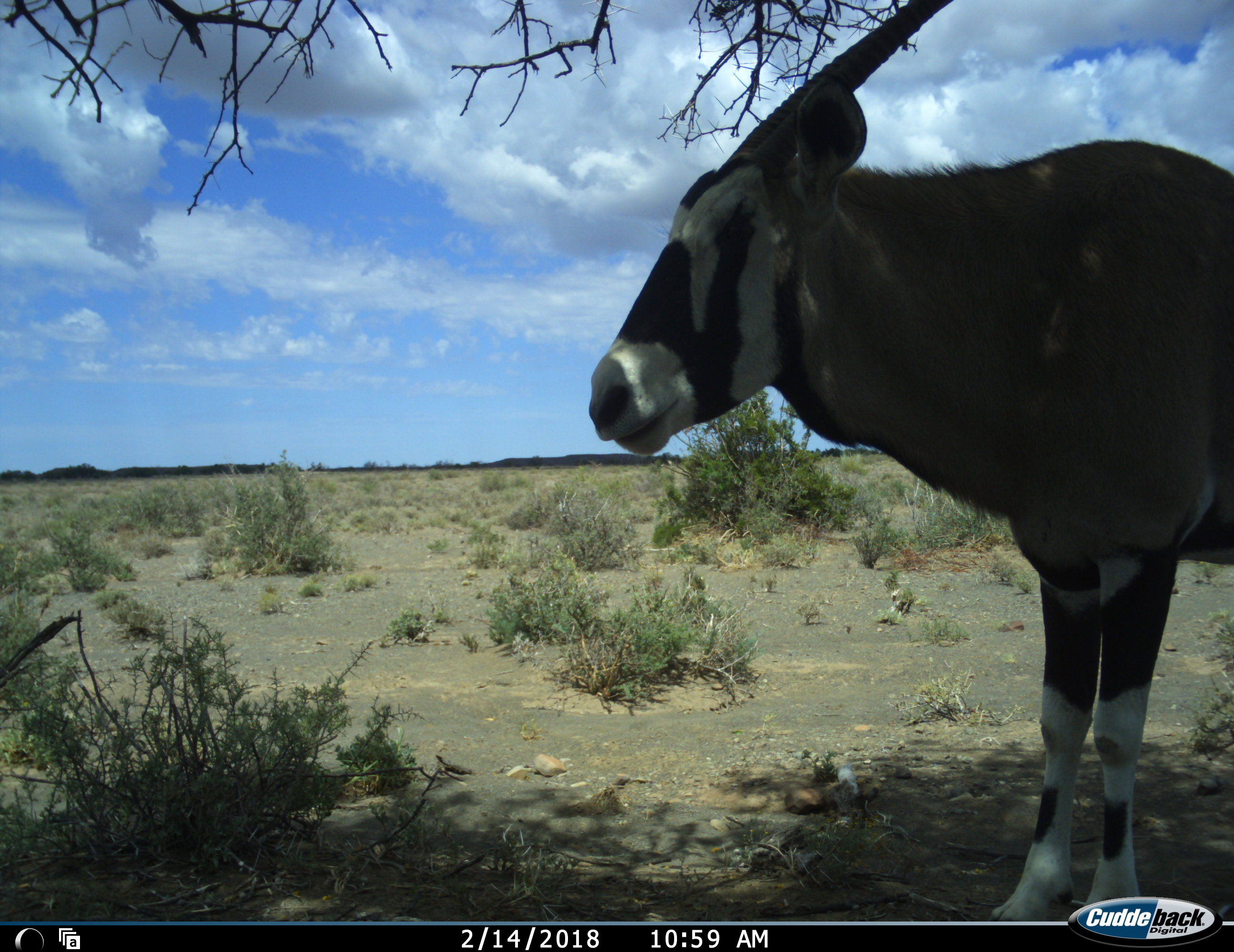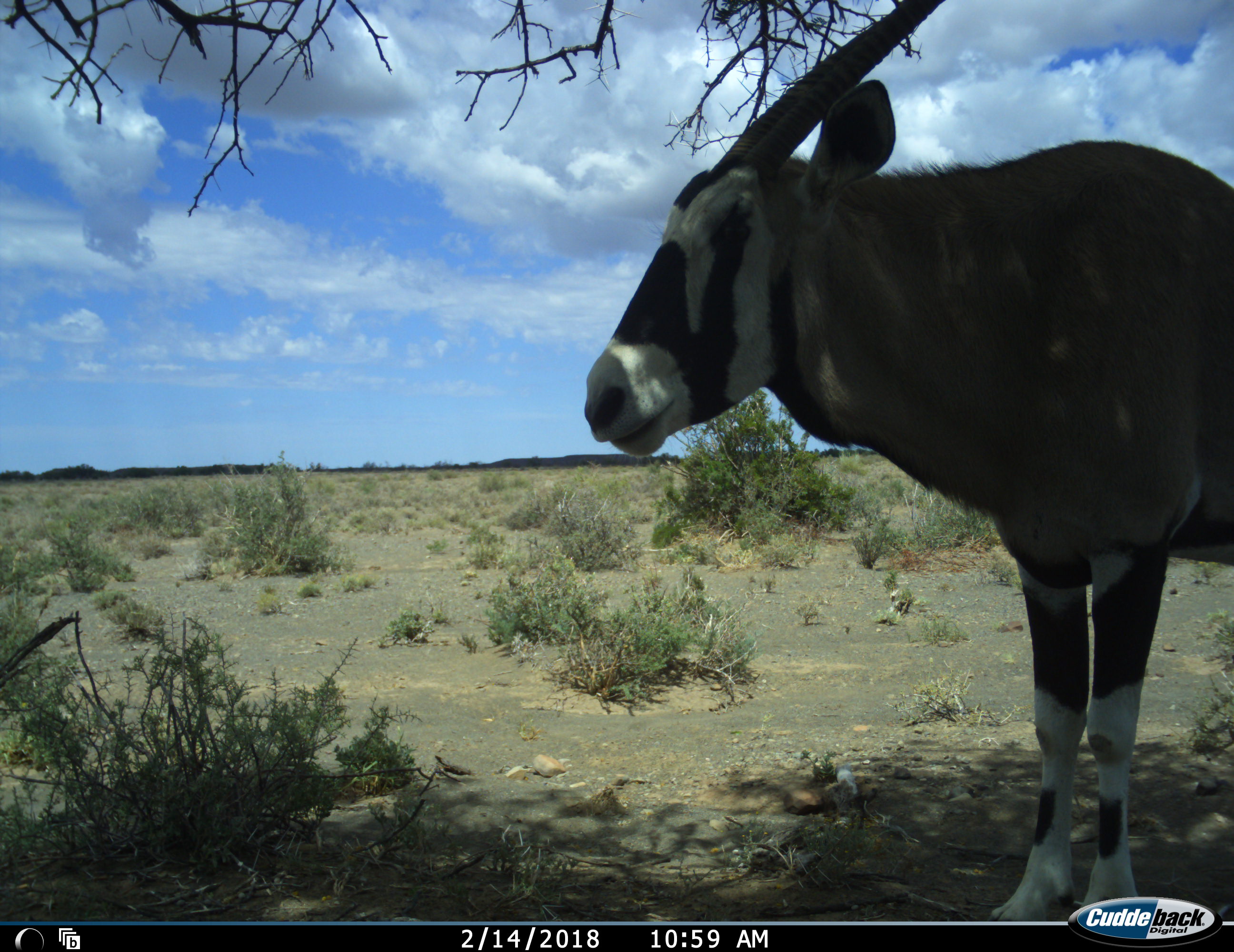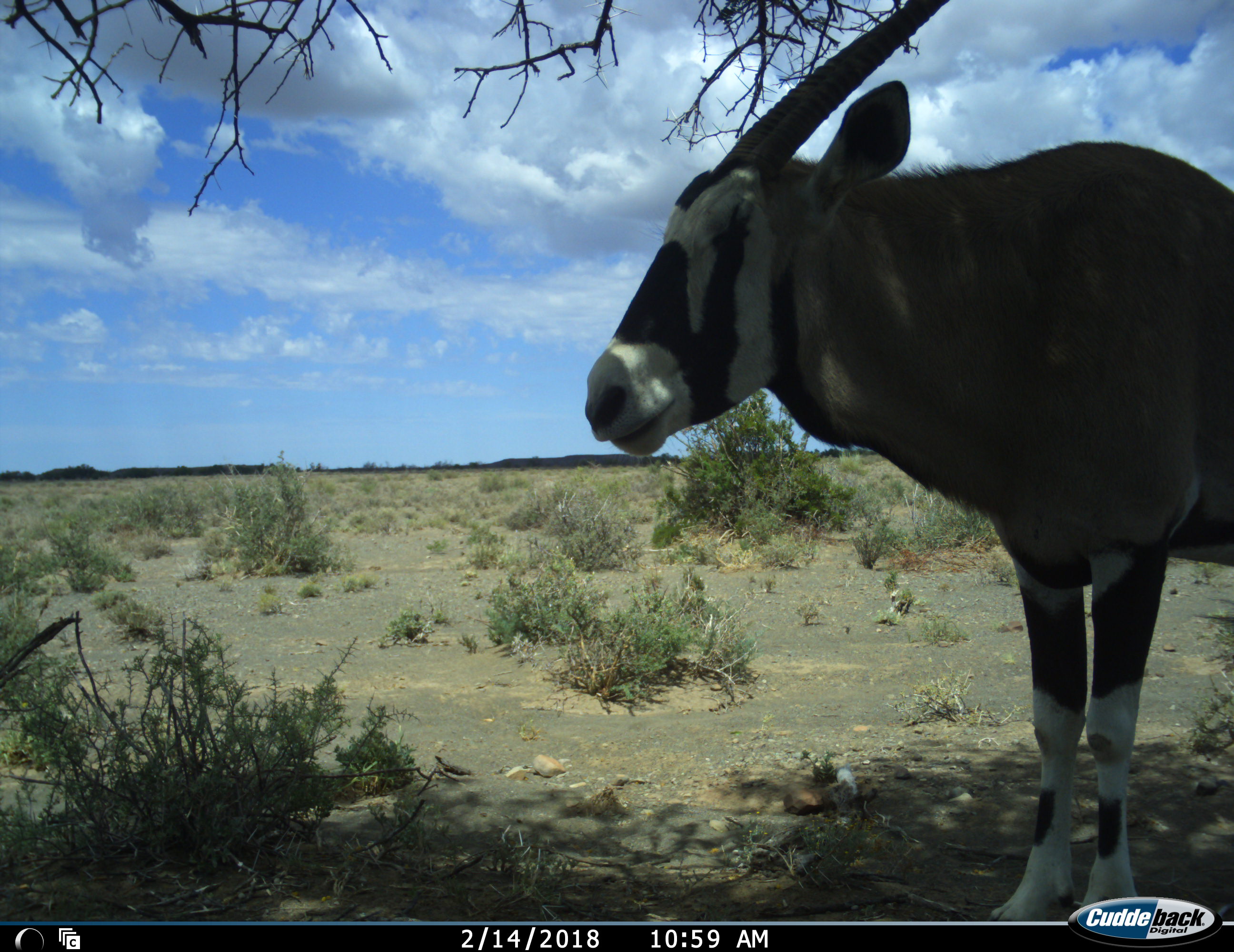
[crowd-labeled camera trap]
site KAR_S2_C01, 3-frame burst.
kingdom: Animalia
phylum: Chordata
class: Mammalia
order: Artiodactyla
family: Bovidae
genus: Oryx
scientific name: Oryx gazella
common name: gemsbok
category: oryx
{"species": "oryx (gemsbok) (Oryx gazella)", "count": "1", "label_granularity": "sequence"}